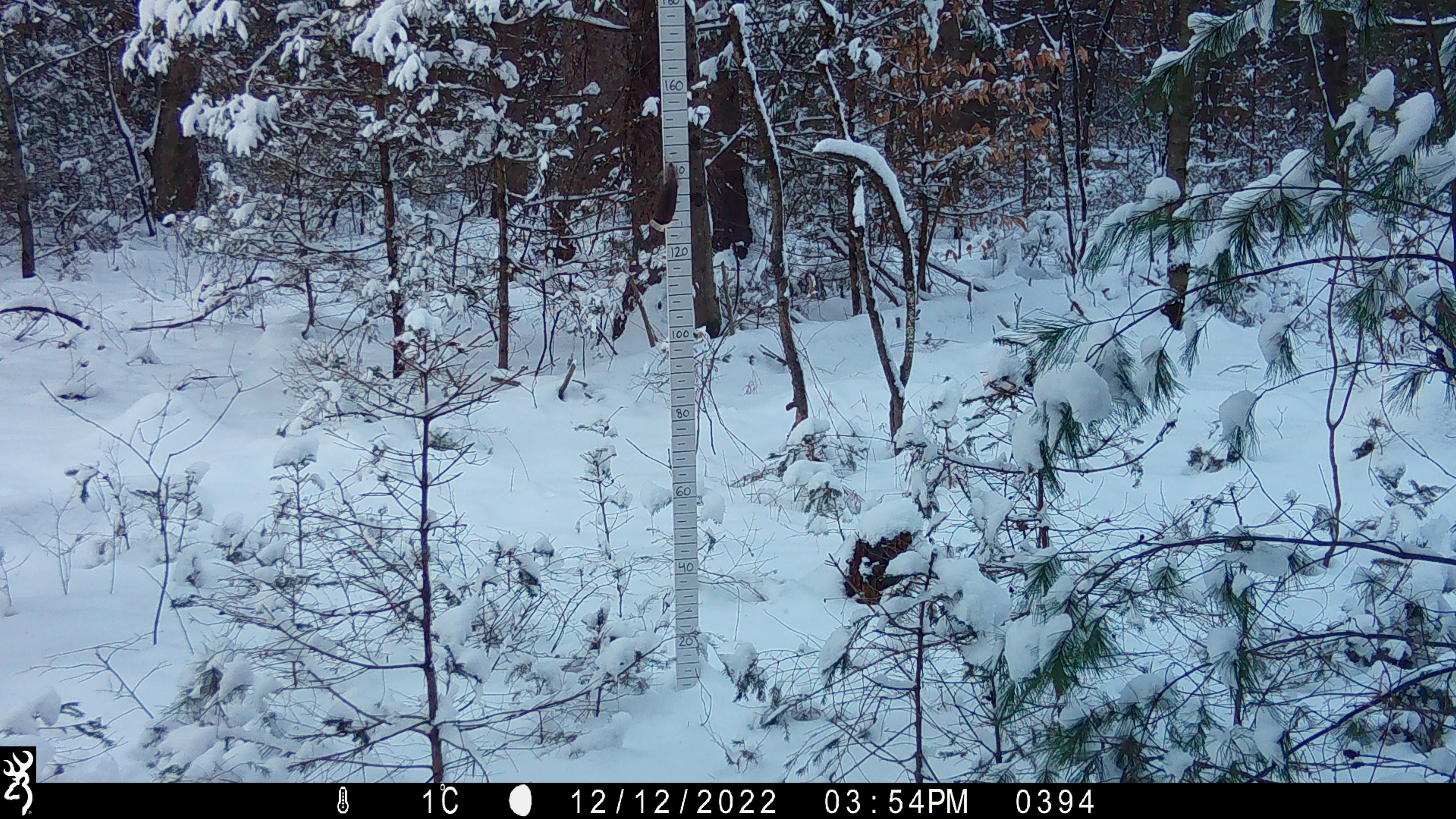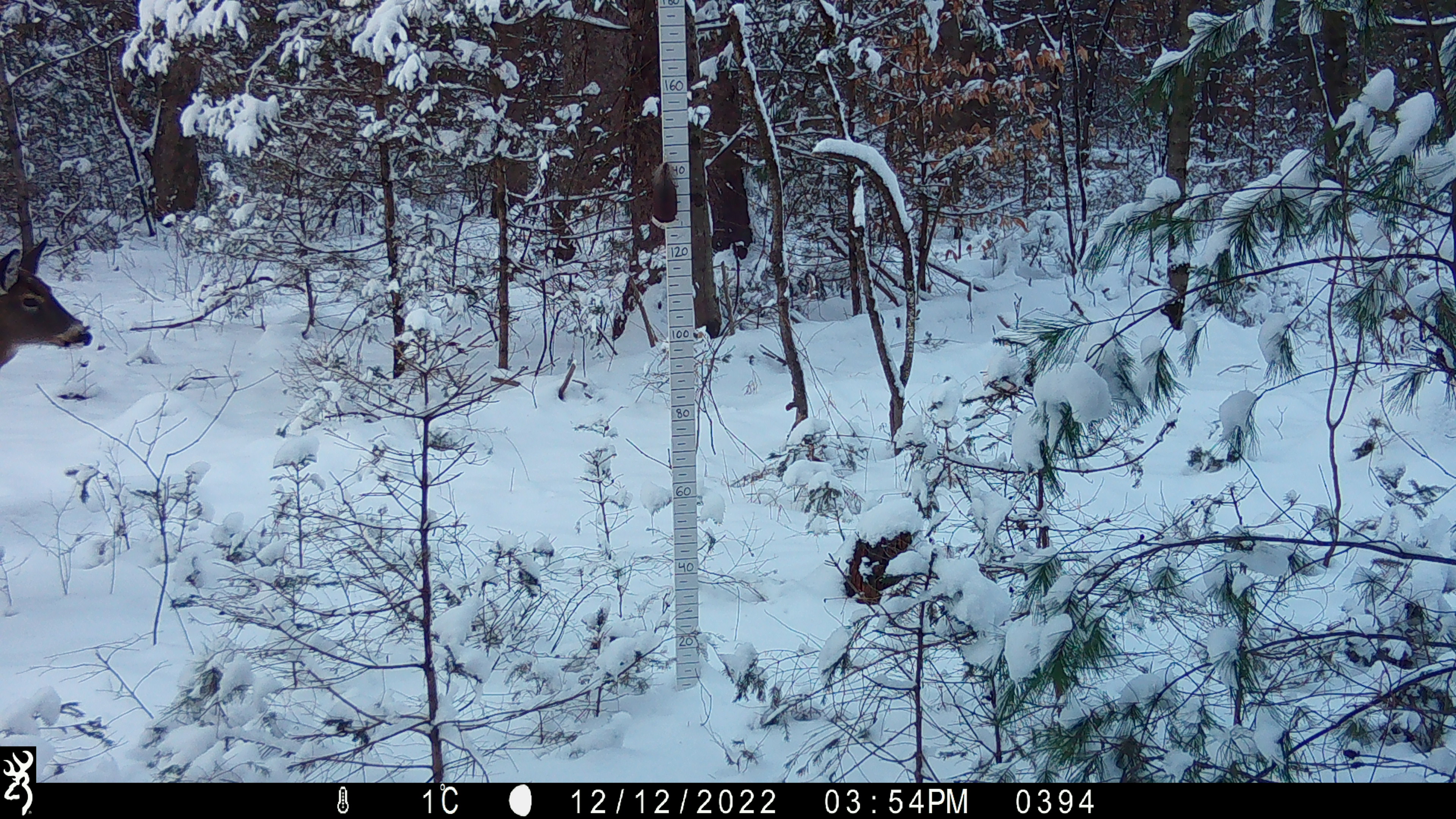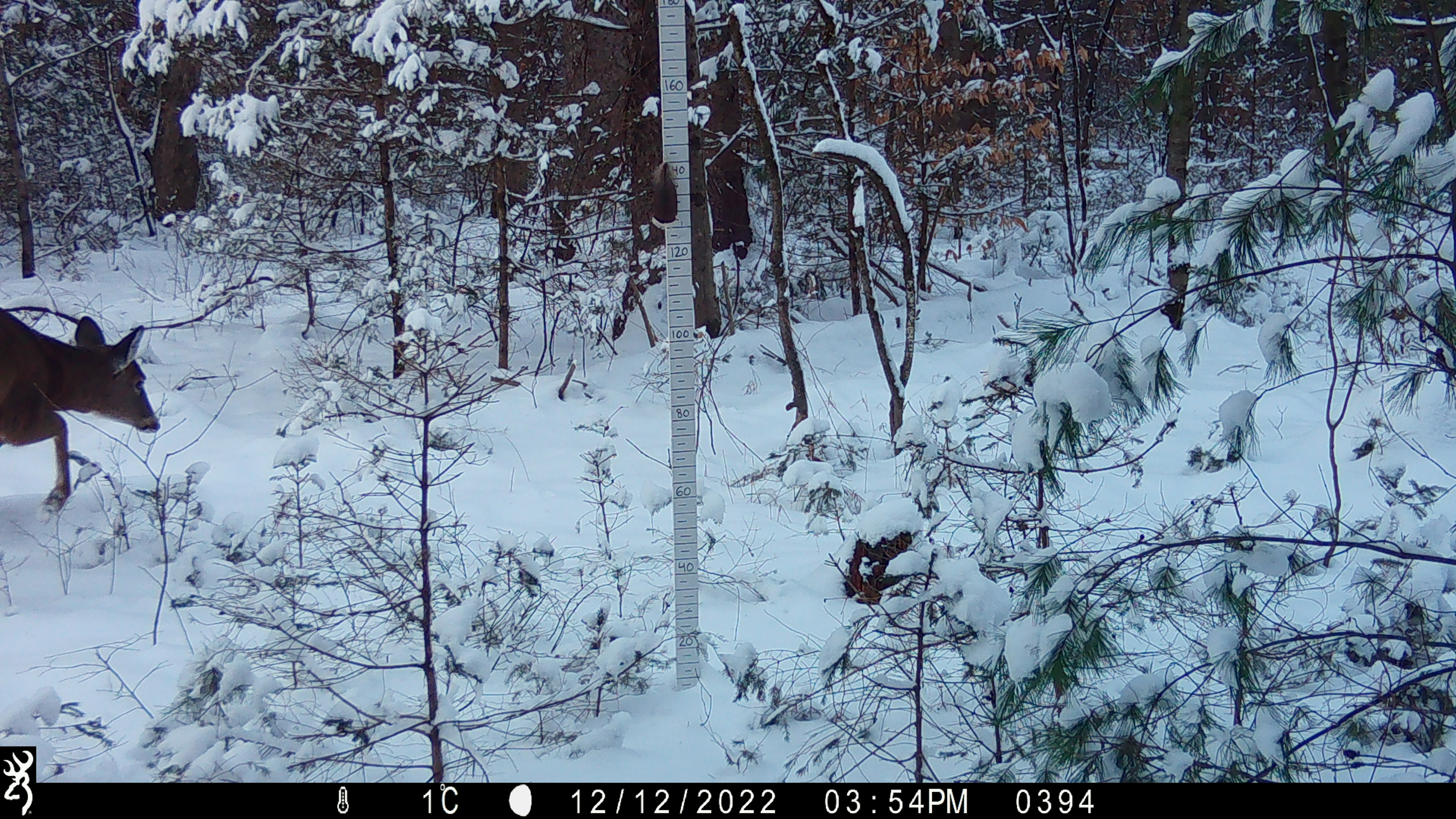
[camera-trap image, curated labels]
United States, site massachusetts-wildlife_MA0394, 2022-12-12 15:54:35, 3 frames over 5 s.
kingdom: Animalia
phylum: Chordata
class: Mammalia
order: Artiodactyla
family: Cervidae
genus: Odocoileus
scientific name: Odocoileus virginianus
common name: white-tailed deer